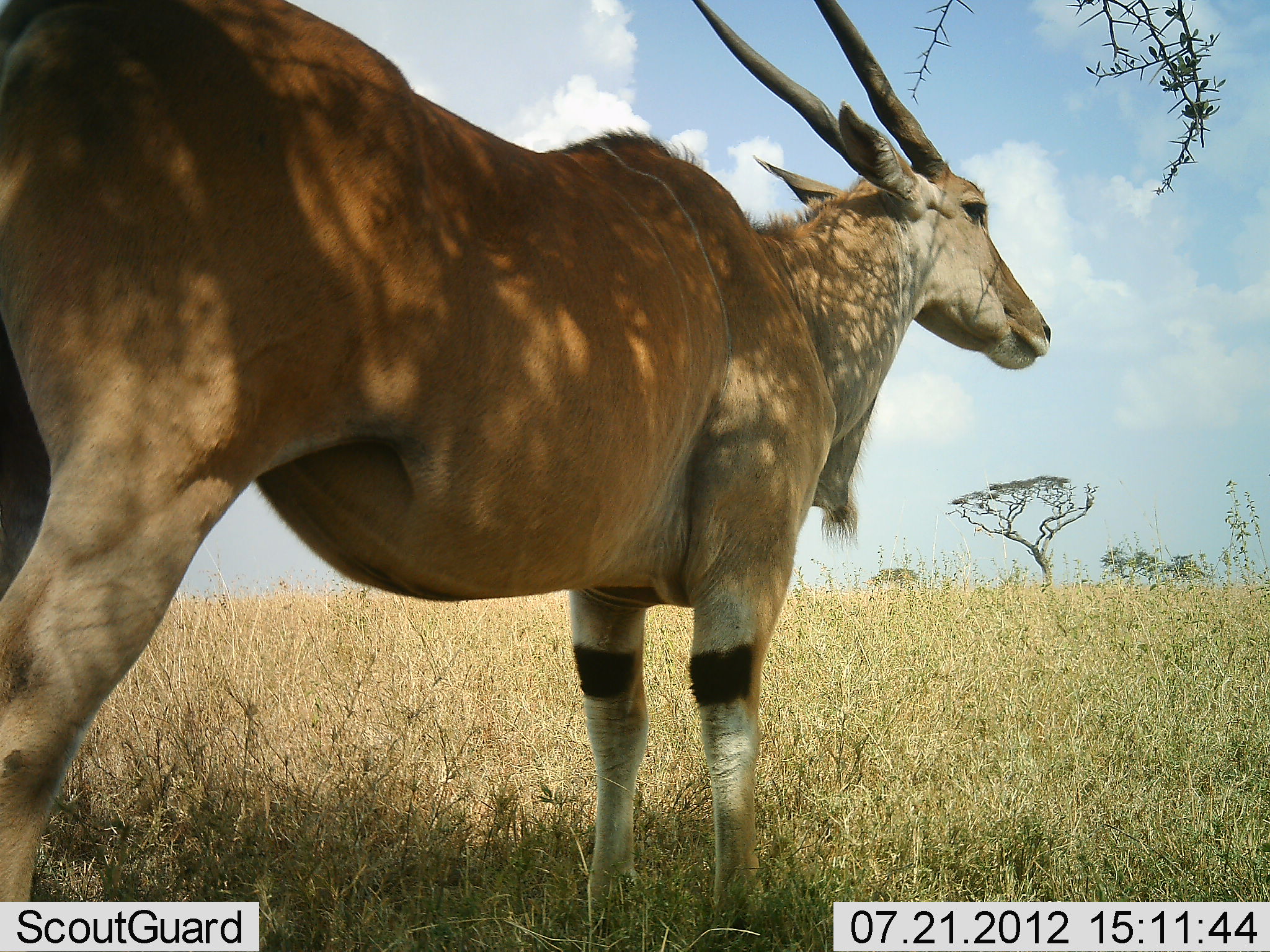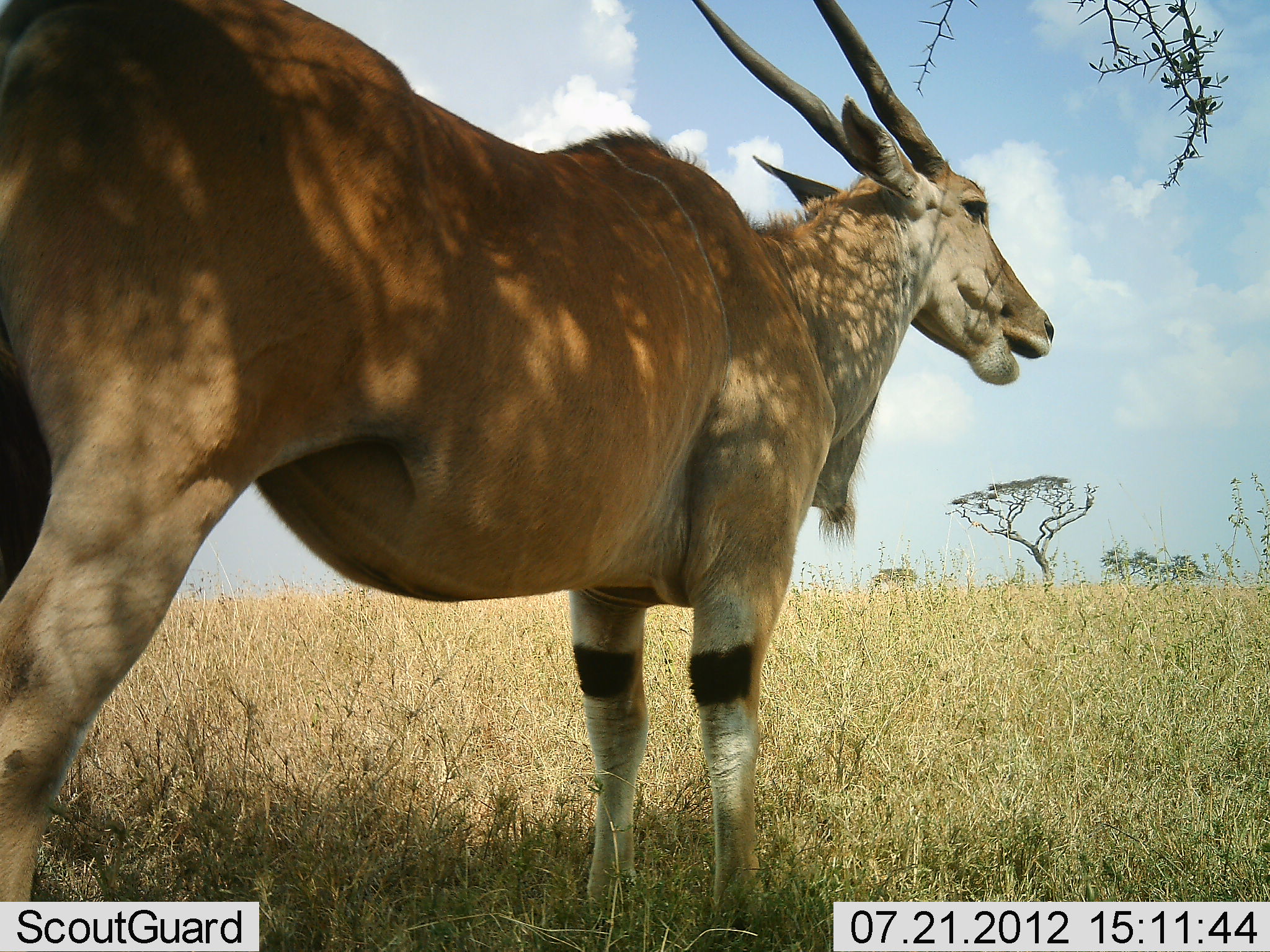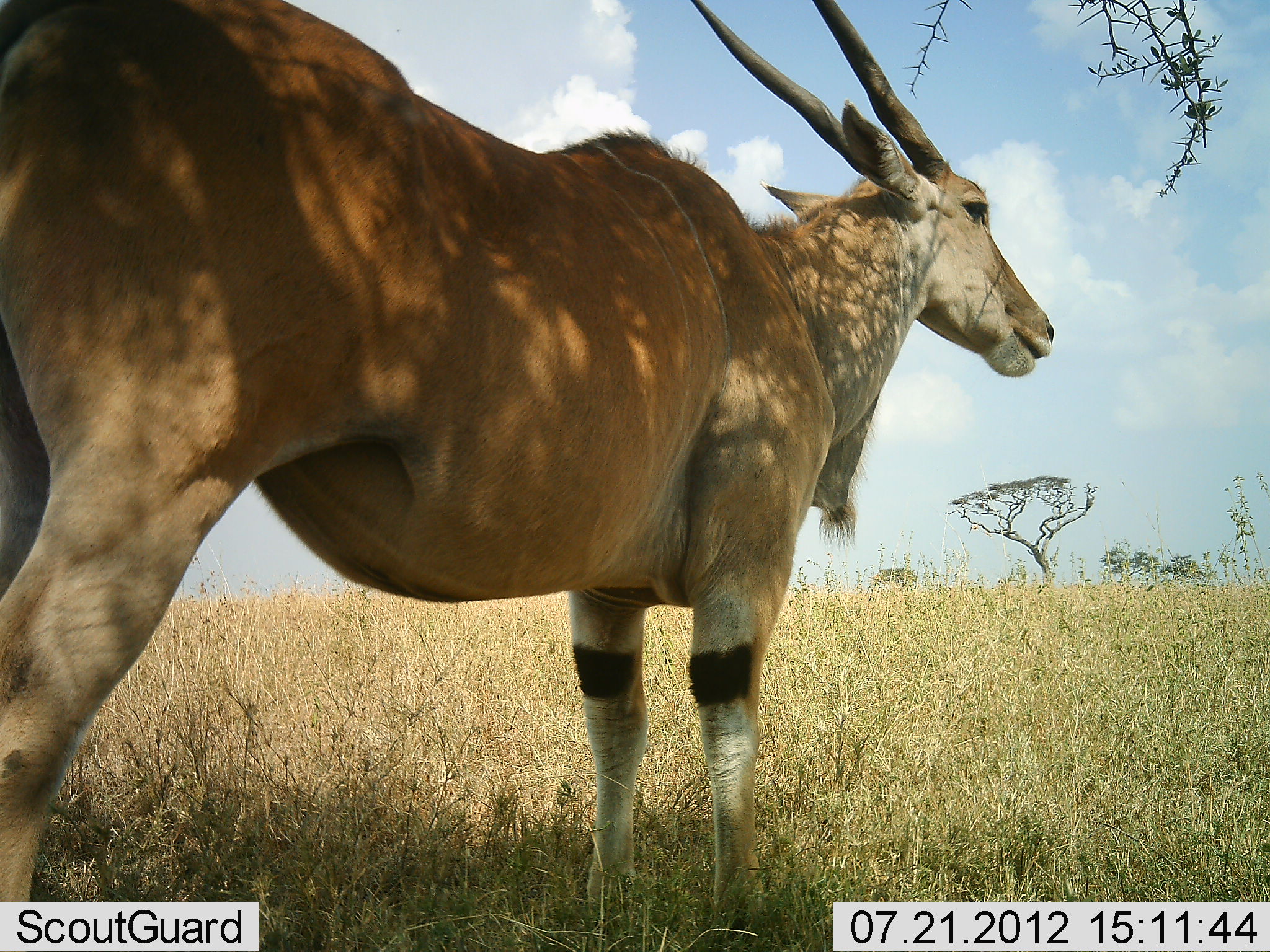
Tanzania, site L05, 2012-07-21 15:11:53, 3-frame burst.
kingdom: Animalia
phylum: Chordata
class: Mammalia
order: Artiodactyla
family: Bovidae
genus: Tragelaphus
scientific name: Tragelaphus oryx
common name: eland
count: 1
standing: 90%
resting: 0%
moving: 0%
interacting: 0%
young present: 0%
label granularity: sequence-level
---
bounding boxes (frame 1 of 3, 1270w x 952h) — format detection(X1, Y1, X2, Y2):
animal: detection(2, 1, 1055, 952)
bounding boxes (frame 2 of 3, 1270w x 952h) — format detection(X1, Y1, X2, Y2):
animal: detection(0, 0, 1057, 952)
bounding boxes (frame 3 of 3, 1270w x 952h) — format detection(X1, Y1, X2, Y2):
animal: detection(0, 1, 1056, 952)